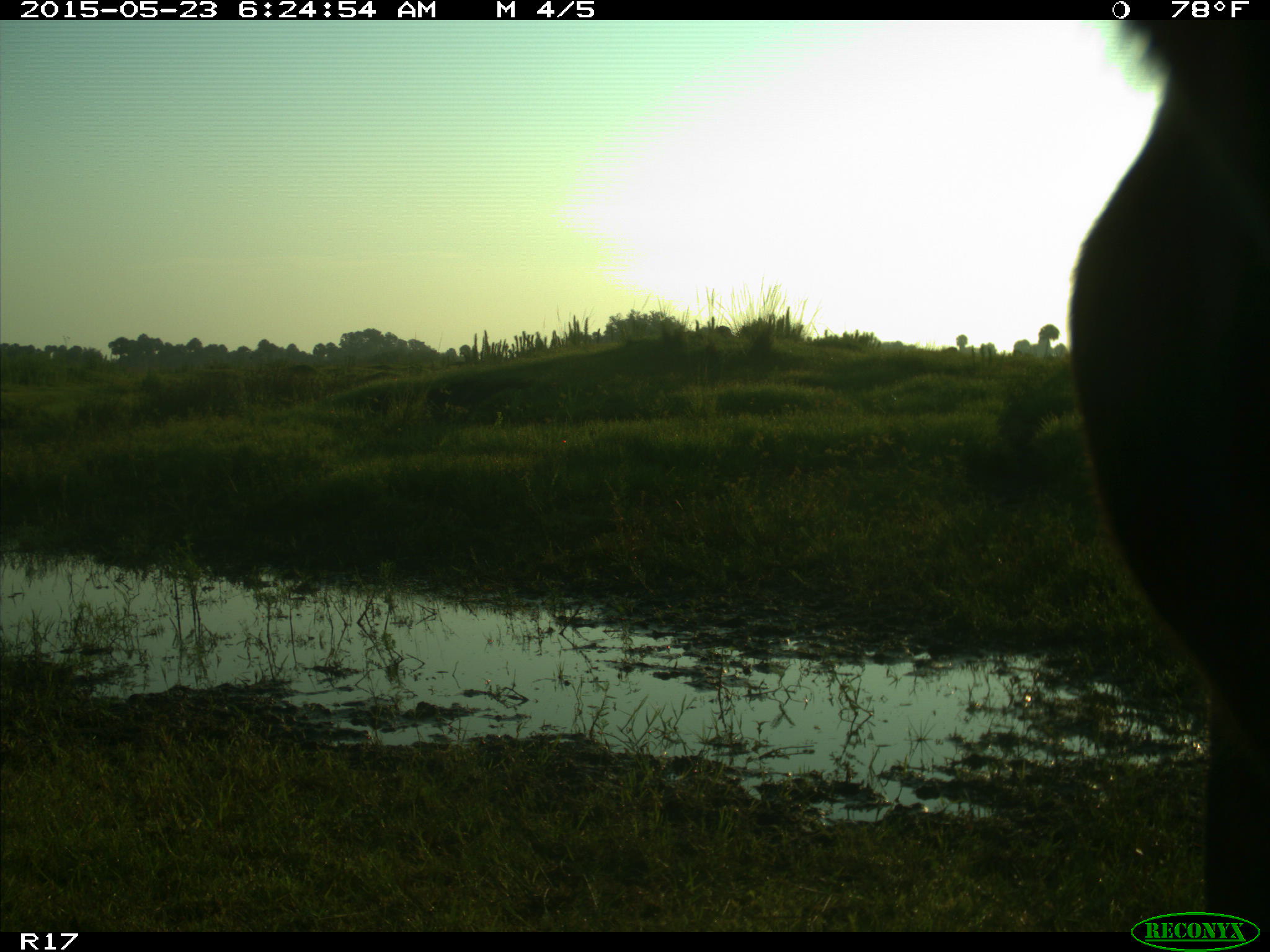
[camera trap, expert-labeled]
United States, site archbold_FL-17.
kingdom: Animalia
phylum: Chordata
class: Mammalia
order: Artiodactyla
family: Bovidae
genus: Bos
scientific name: Bos taurus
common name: domestic cow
Bos taurus (domestic cow).